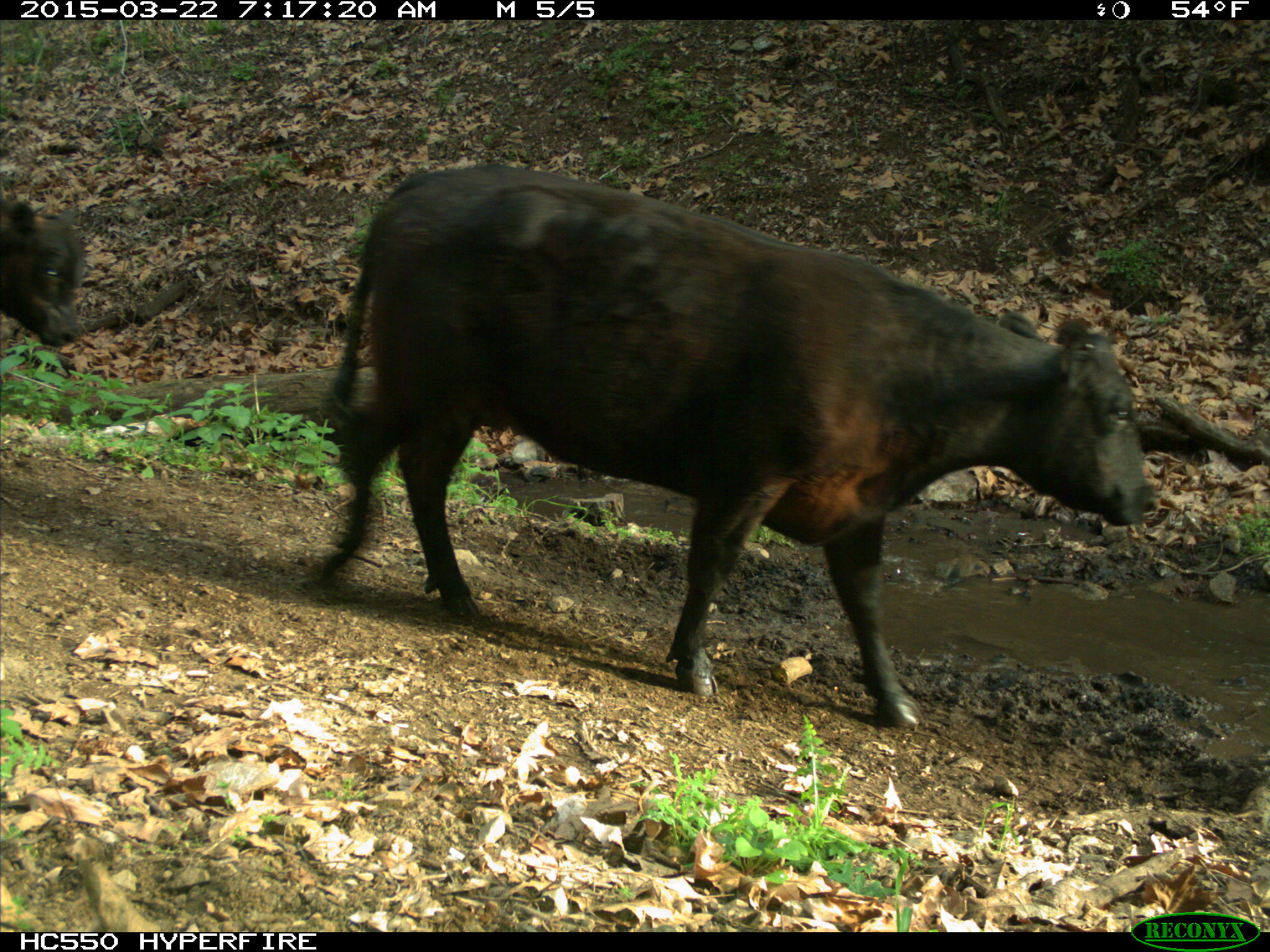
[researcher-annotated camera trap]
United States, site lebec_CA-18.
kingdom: Animalia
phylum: Chordata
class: Mammalia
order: Artiodactyla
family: Bovidae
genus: Bos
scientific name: Bos taurus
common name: domestic cow